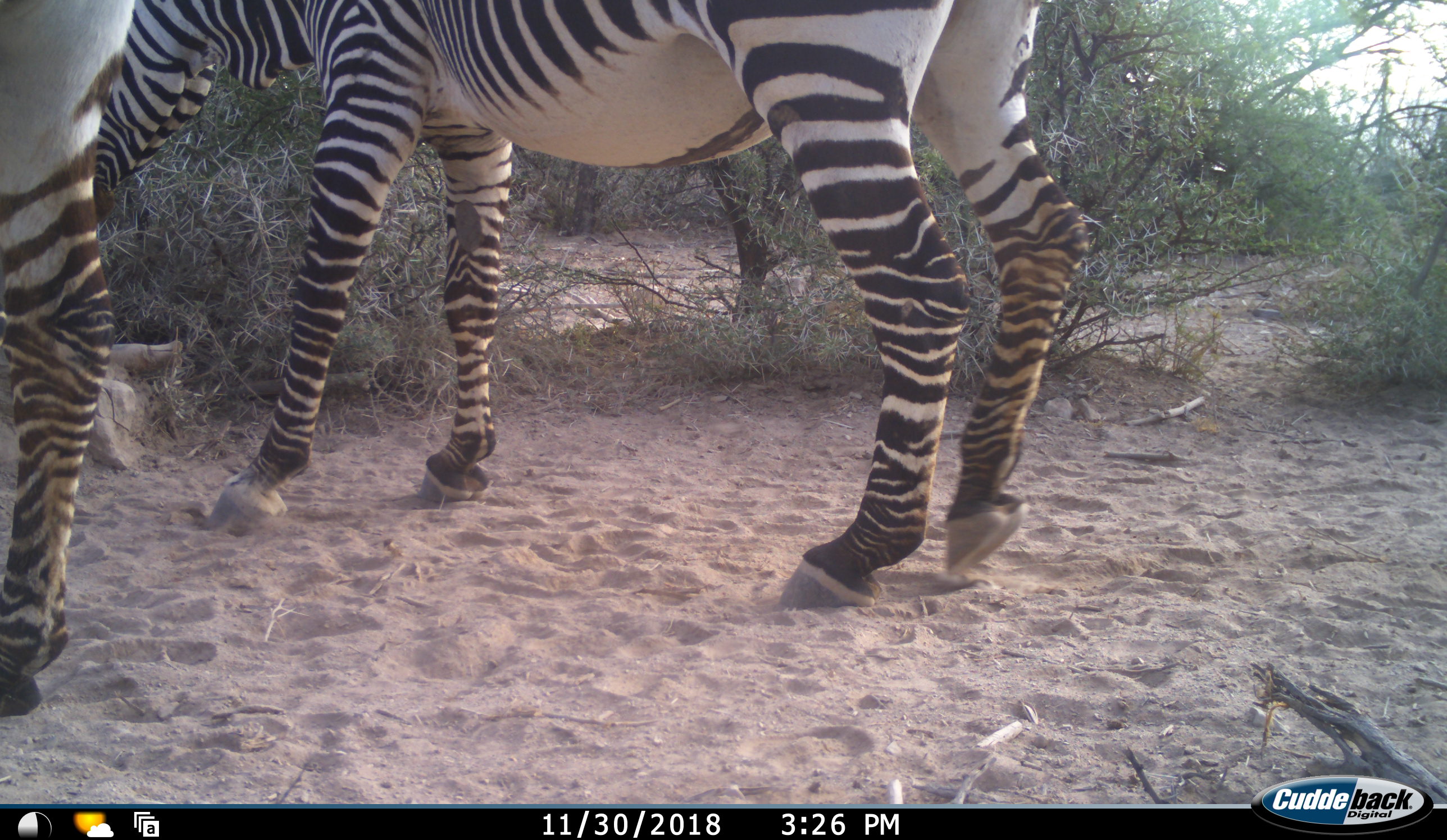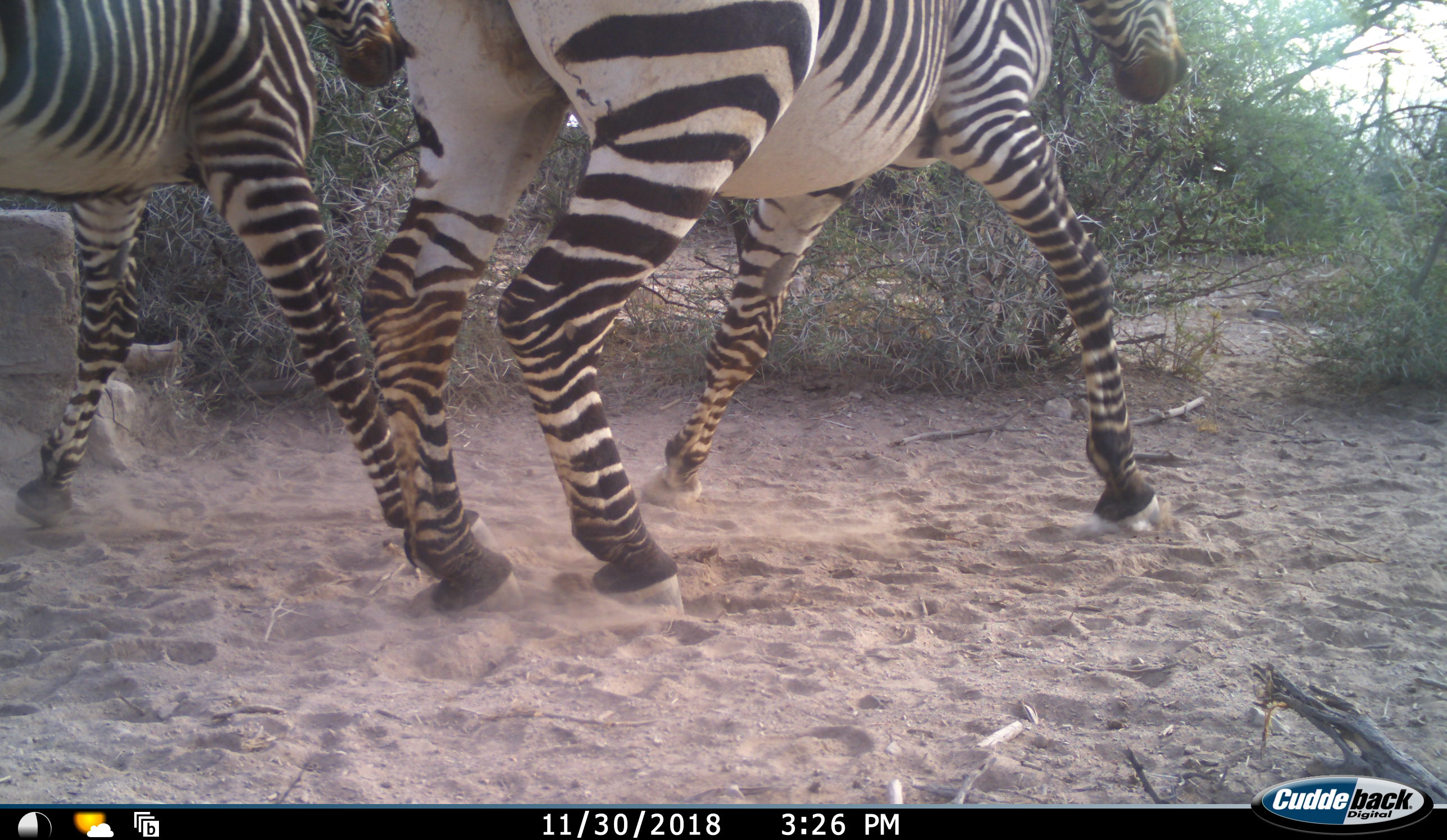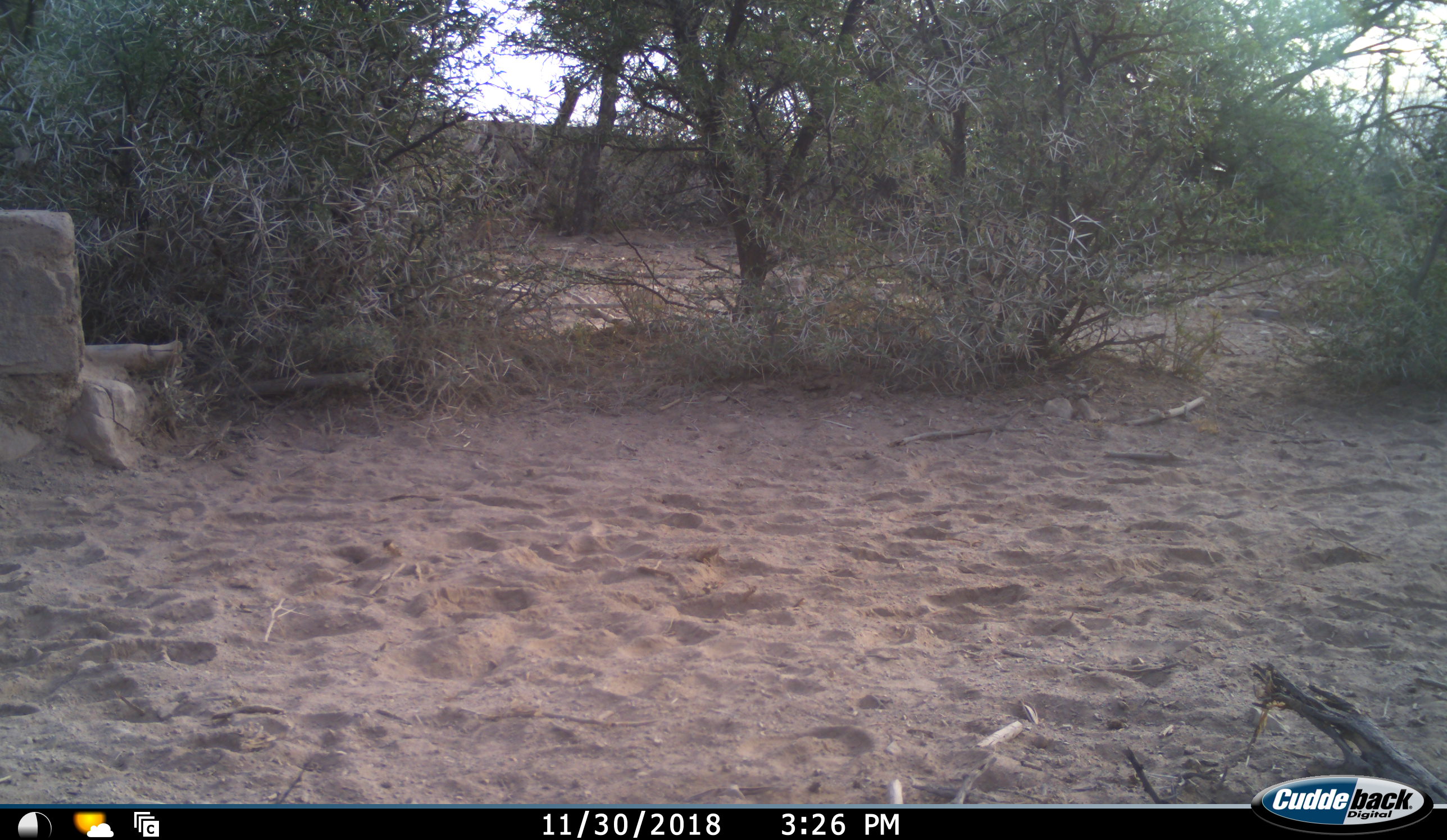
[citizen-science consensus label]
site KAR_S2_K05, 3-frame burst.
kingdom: Animalia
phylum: Chordata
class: Mammalia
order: Perissodactyla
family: Equidae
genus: Equus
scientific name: Equus zebra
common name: mountain zebra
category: zebramountain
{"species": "zebramountain (mountain zebra) (Equus zebra)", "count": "2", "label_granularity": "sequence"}